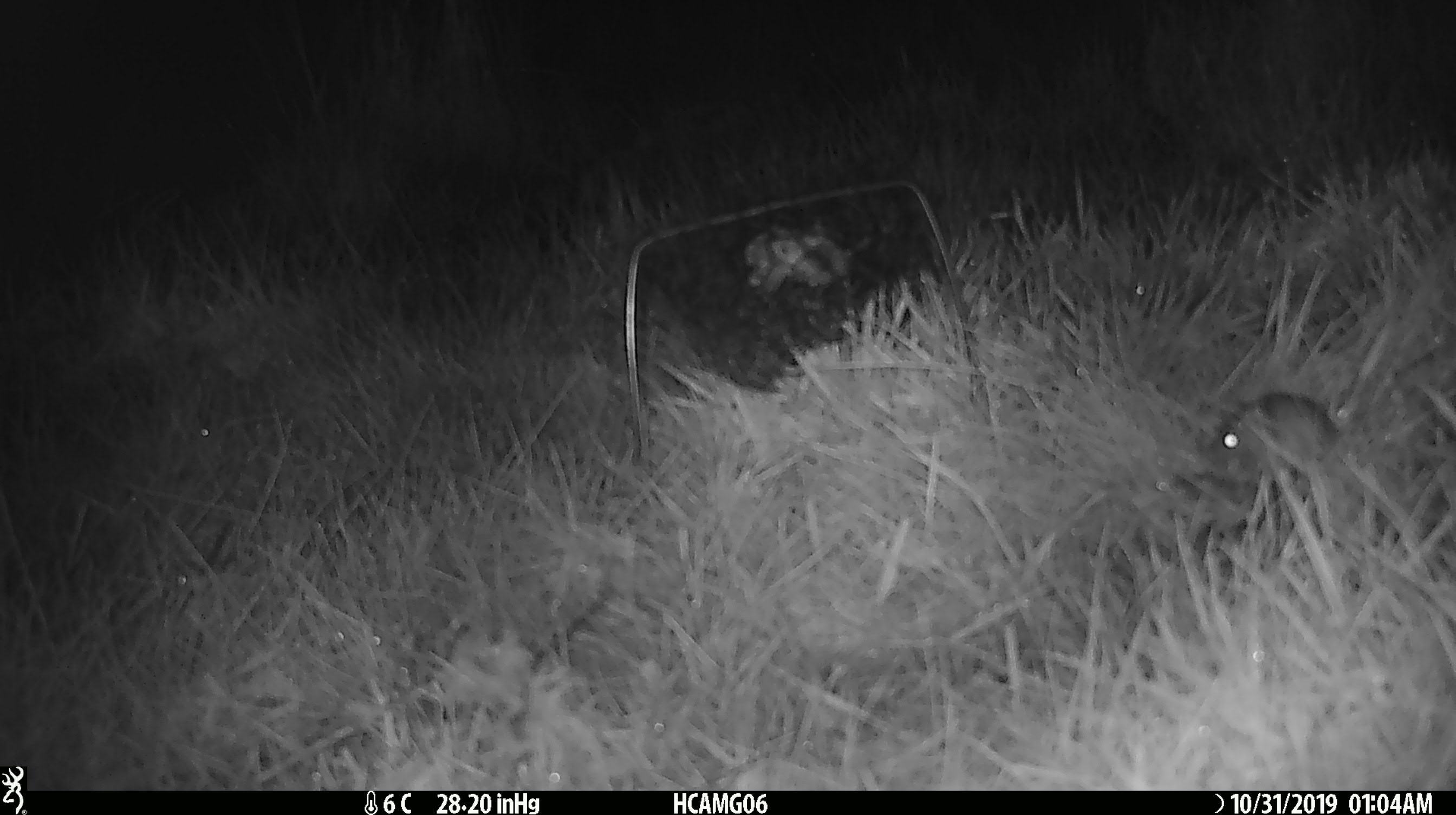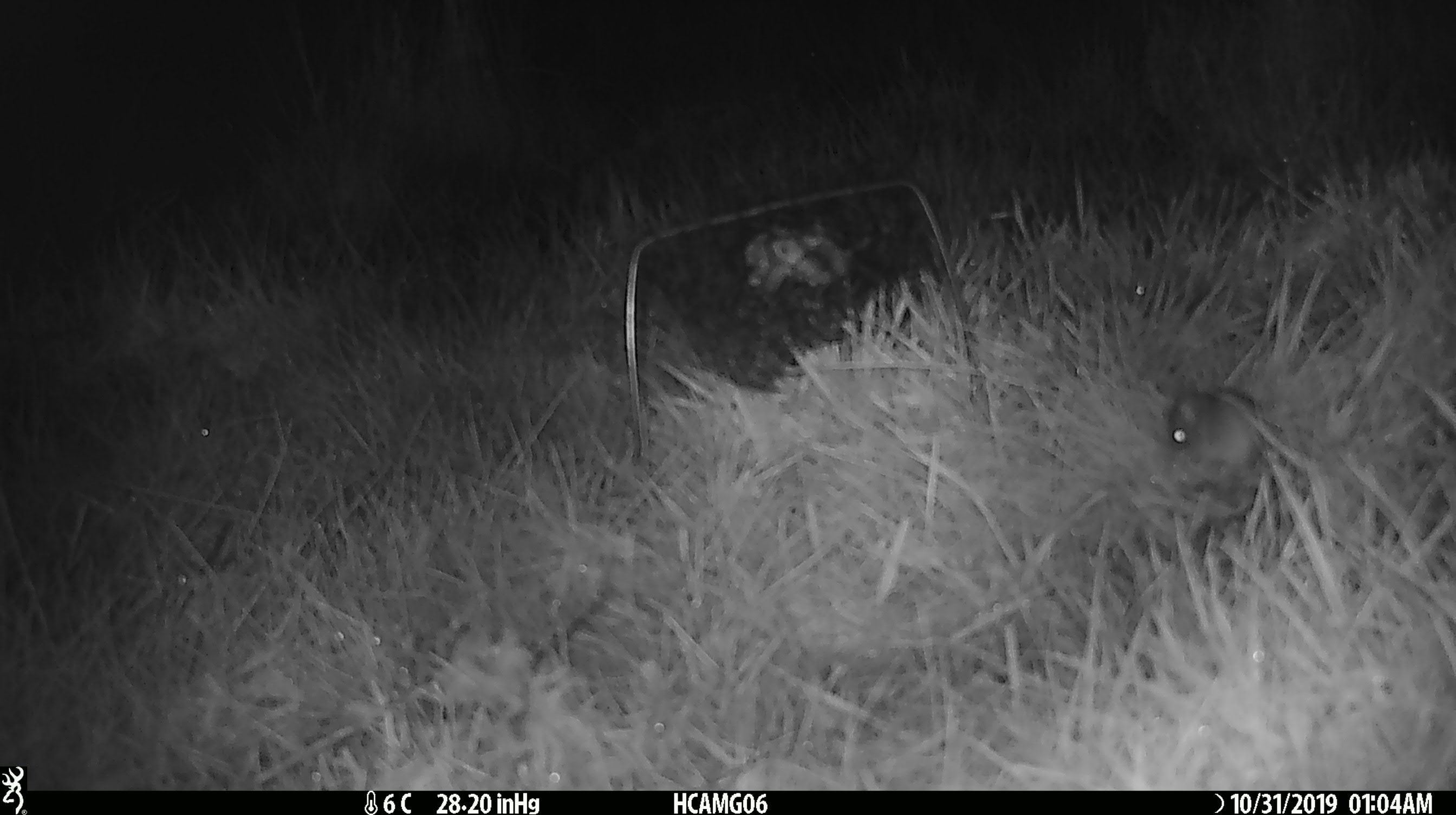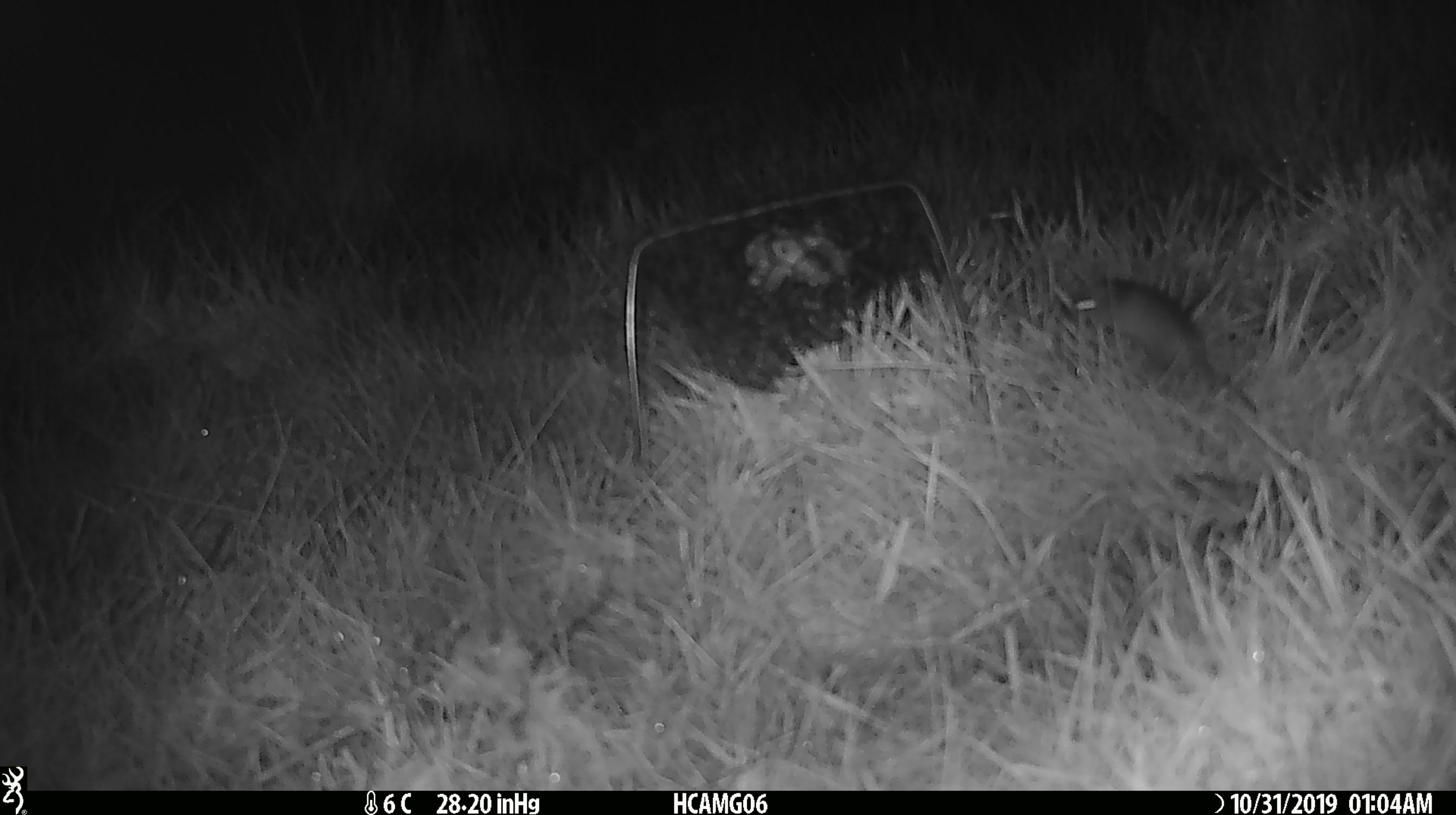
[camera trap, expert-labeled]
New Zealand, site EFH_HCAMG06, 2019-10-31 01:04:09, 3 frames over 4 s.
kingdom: Animalia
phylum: Chordata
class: Mammalia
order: Rodentia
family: Muridae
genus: Mus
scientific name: Mus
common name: mouse